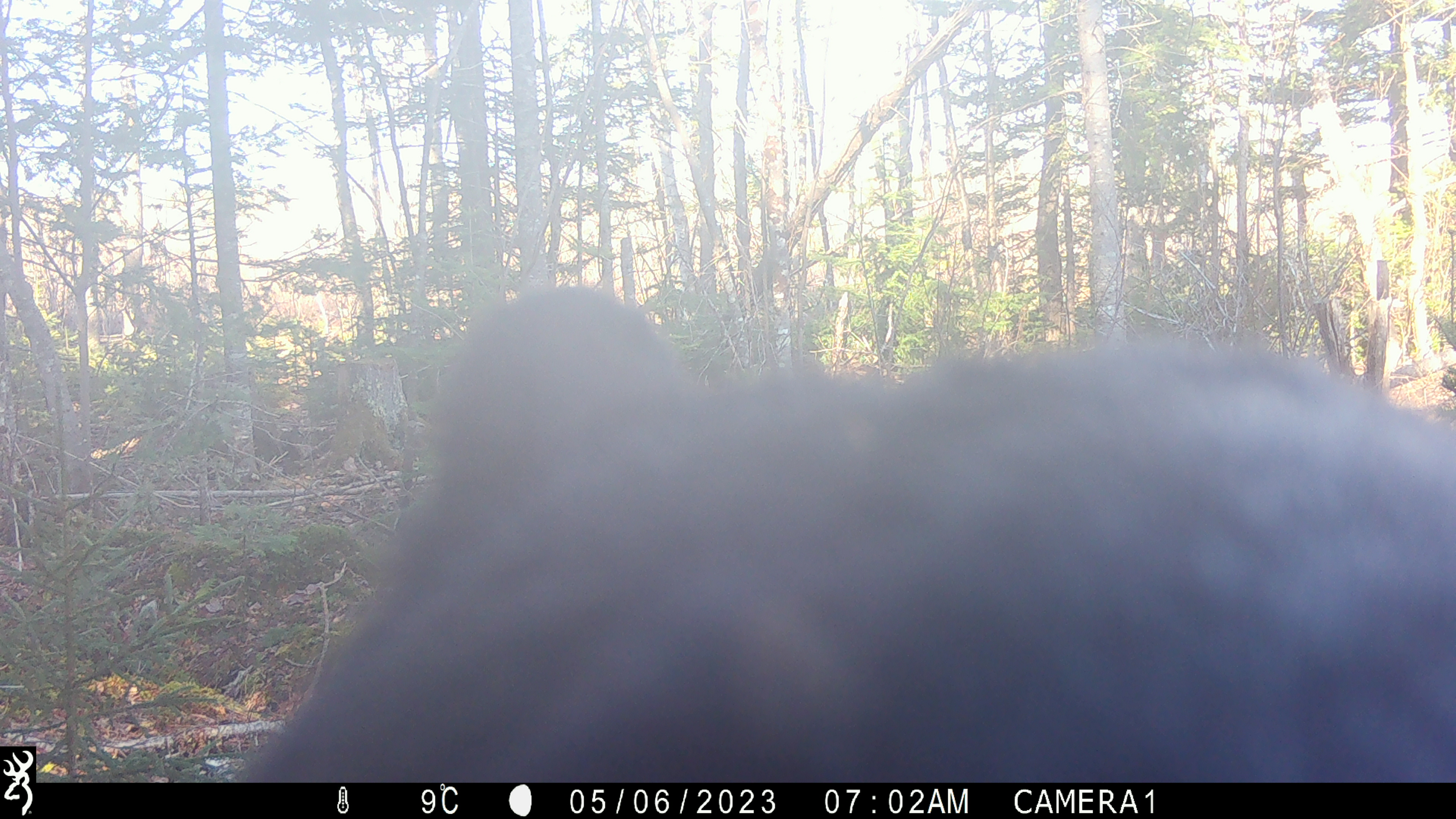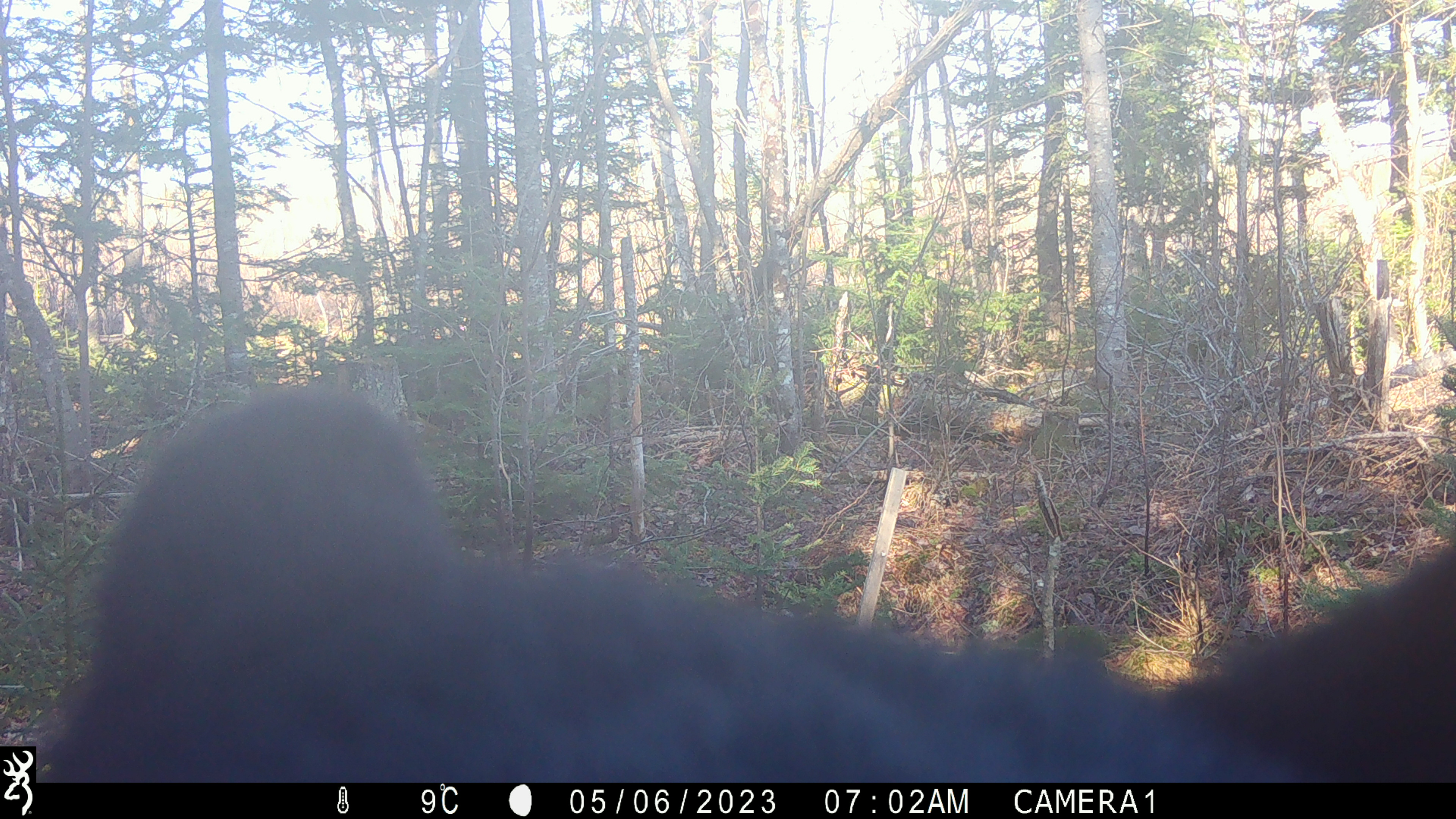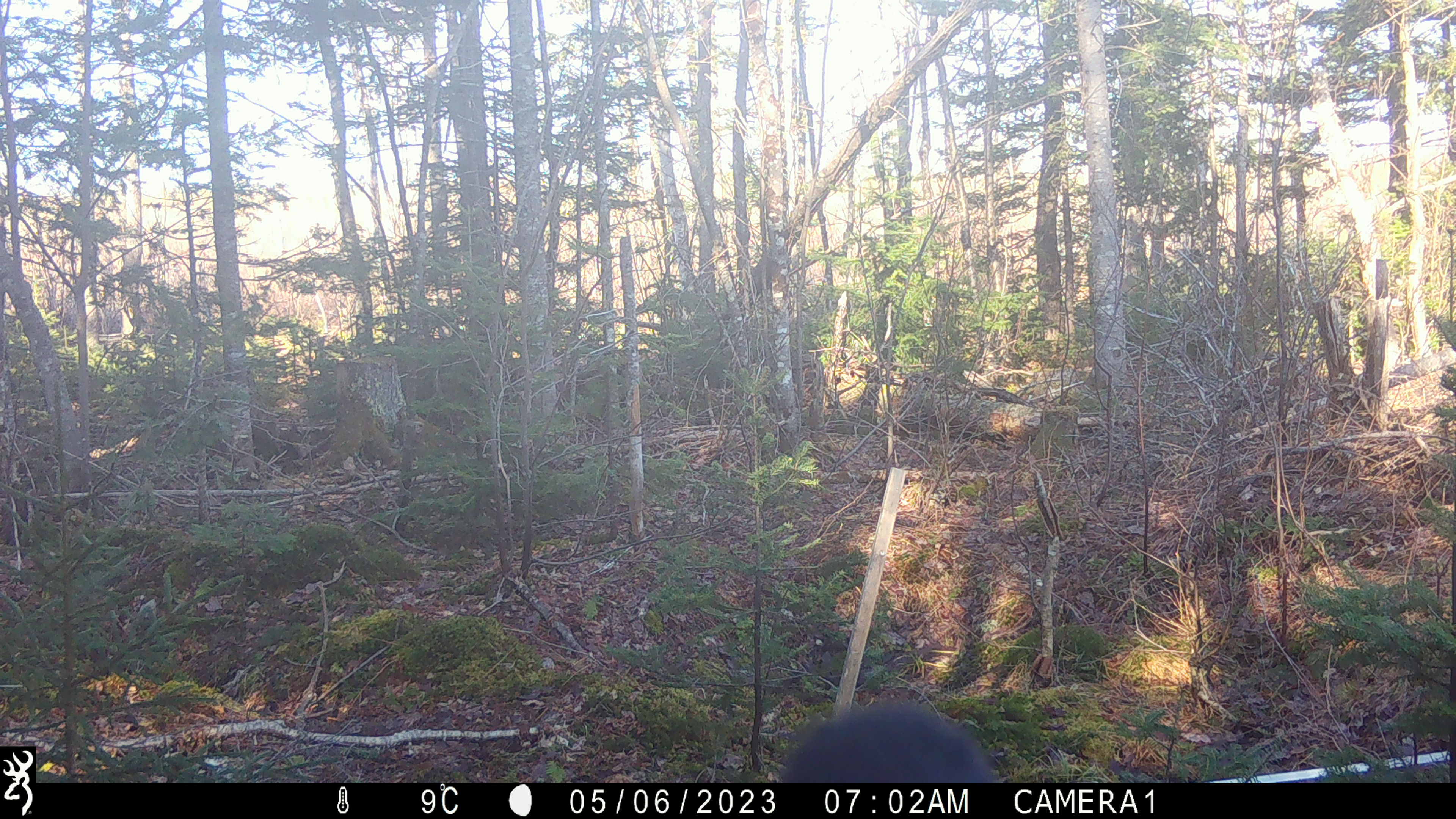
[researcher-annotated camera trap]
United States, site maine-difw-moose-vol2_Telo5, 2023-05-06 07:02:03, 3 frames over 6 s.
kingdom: Animalia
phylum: Chordata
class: Mammalia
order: Carnivora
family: Ursidae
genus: Ursus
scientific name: Ursus americanus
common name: black bear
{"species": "black bear (Ursus americanus)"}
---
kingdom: Animalia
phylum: Chordata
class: Mammalia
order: Artiodactyla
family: Cervidae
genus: Alces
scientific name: Alces alces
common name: moose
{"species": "moose (Alces alces)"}